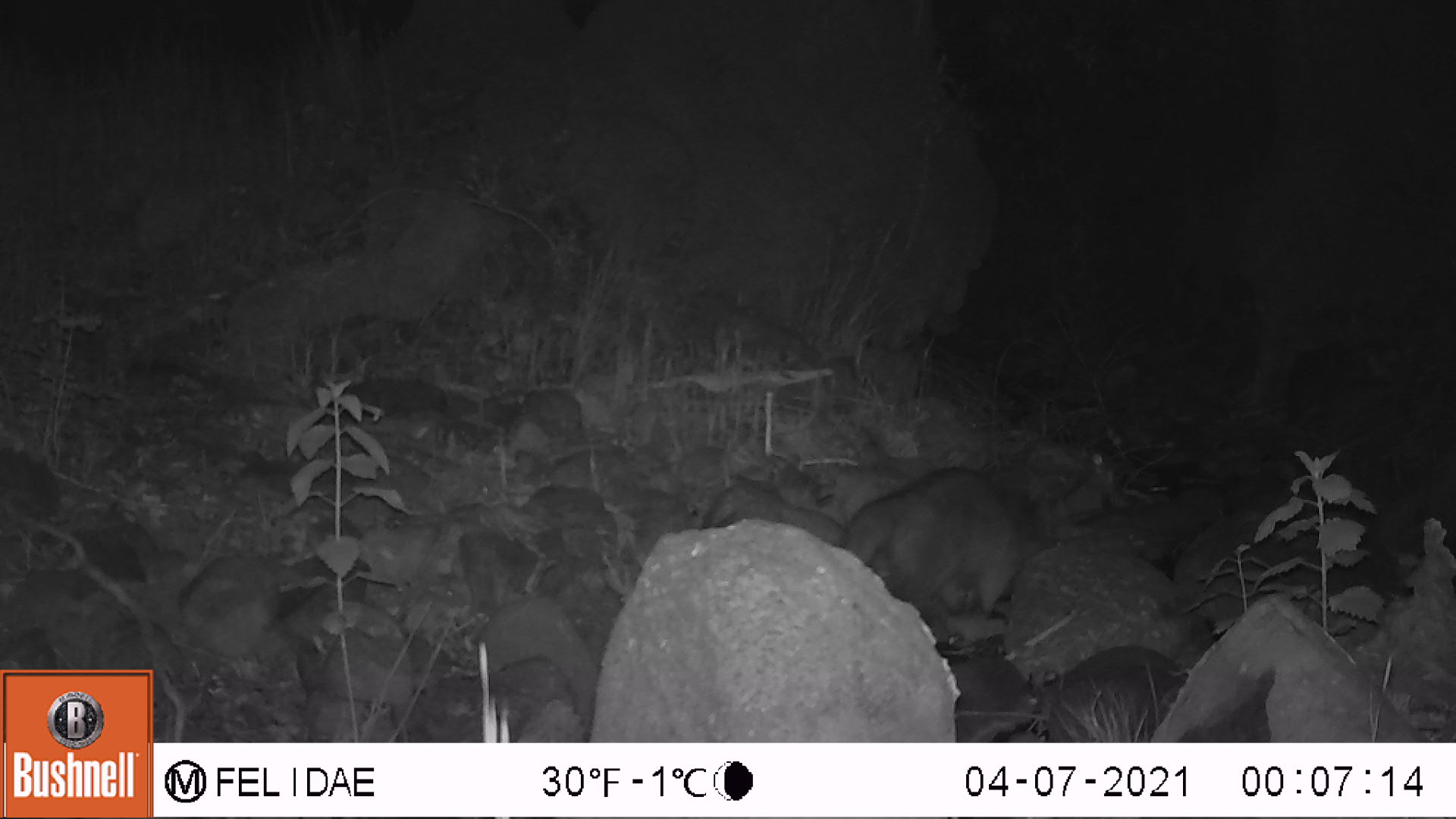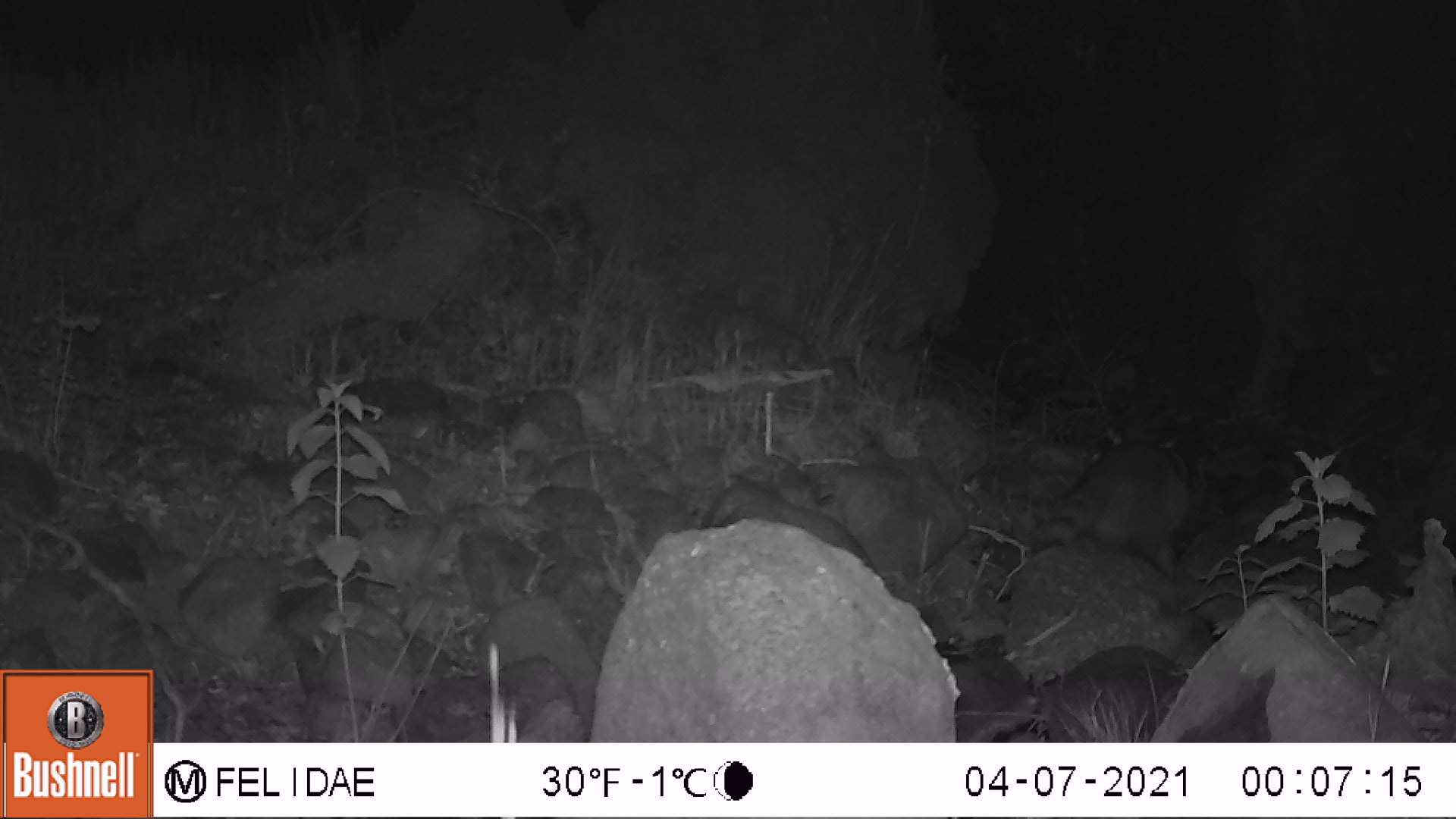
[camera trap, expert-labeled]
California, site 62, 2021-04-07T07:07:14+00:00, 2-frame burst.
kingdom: Animalia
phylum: Chordata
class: Mammalia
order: Carnivora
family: Procyonidae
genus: Procyon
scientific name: Procyon lotor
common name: raccoon